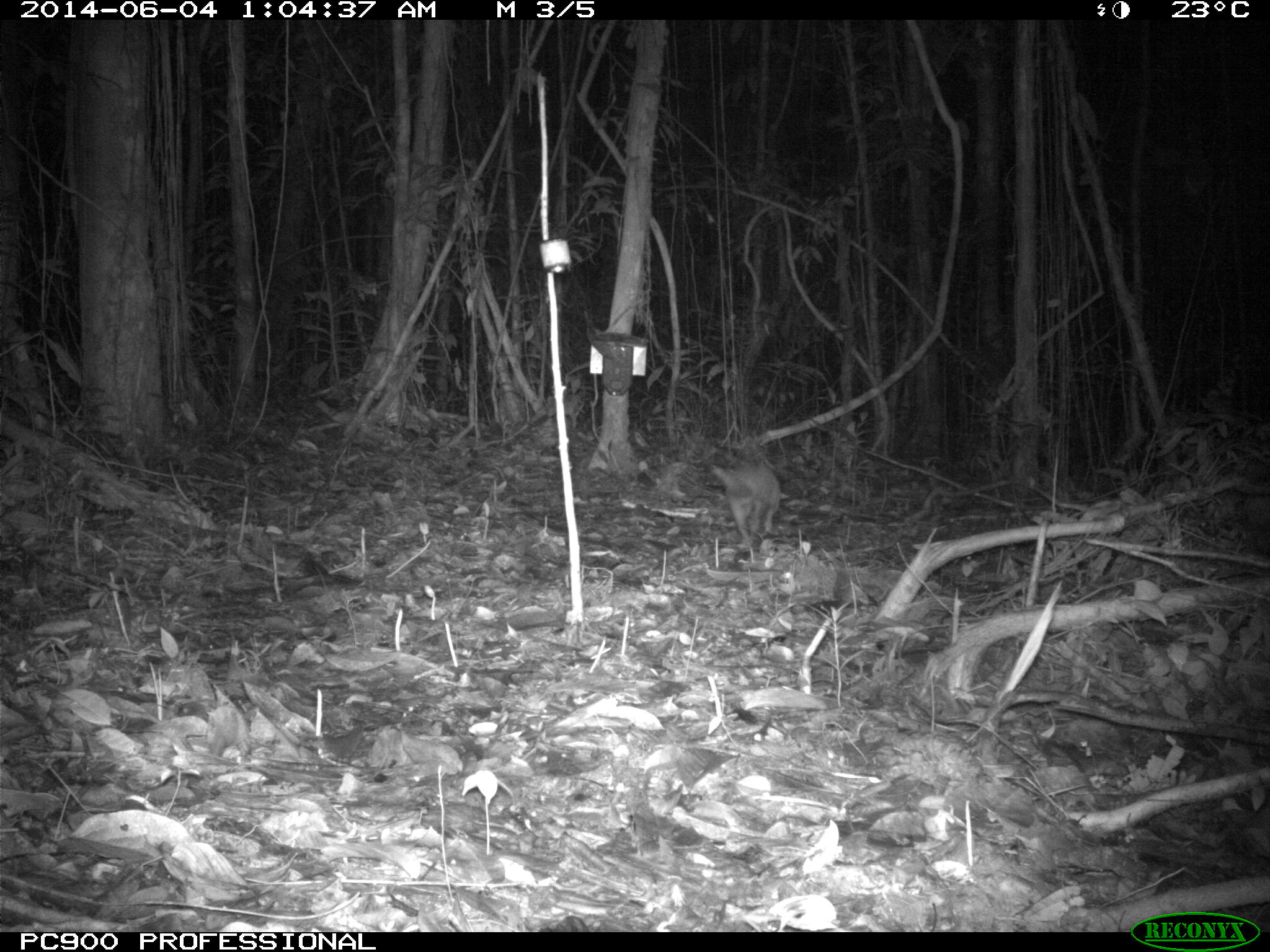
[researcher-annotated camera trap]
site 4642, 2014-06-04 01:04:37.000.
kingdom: Animalia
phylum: Chordata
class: Mammalia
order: Cingulata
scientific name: Cingulata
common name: armadillo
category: unknown armadillo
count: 1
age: adult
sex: male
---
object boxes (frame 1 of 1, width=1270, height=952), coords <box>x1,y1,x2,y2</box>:
unknown armadillo: <box>710,464,789,539</box>